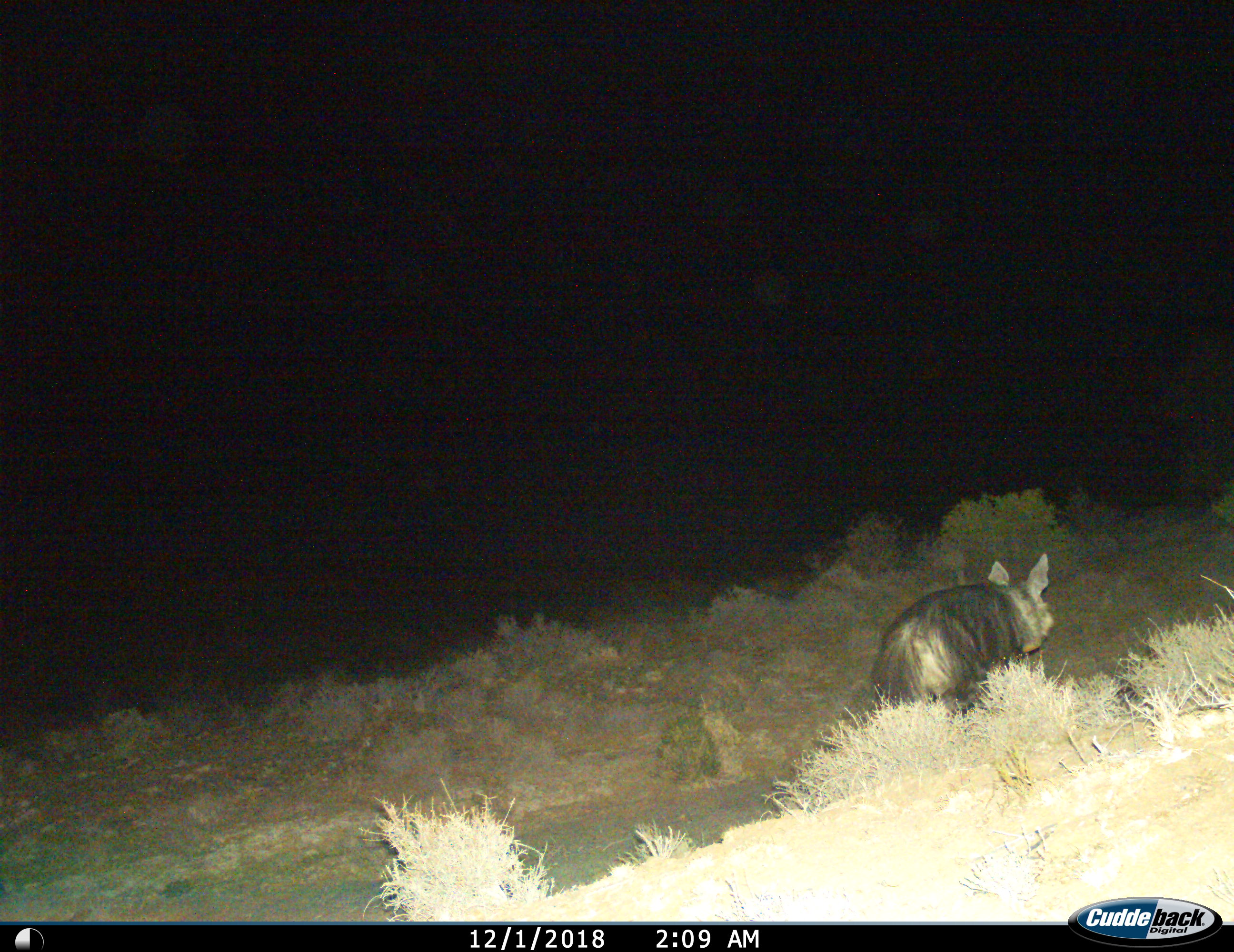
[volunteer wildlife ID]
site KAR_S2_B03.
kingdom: Animalia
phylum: Chordata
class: Mammalia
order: Carnivora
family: Hyaenidae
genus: Parahyaena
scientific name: Parahyaena brunnea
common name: brown hyena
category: hyenabrown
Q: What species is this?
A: Hyenabrown (brown hyena) (Parahyaena brunnea).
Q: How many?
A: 1.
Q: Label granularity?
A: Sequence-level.